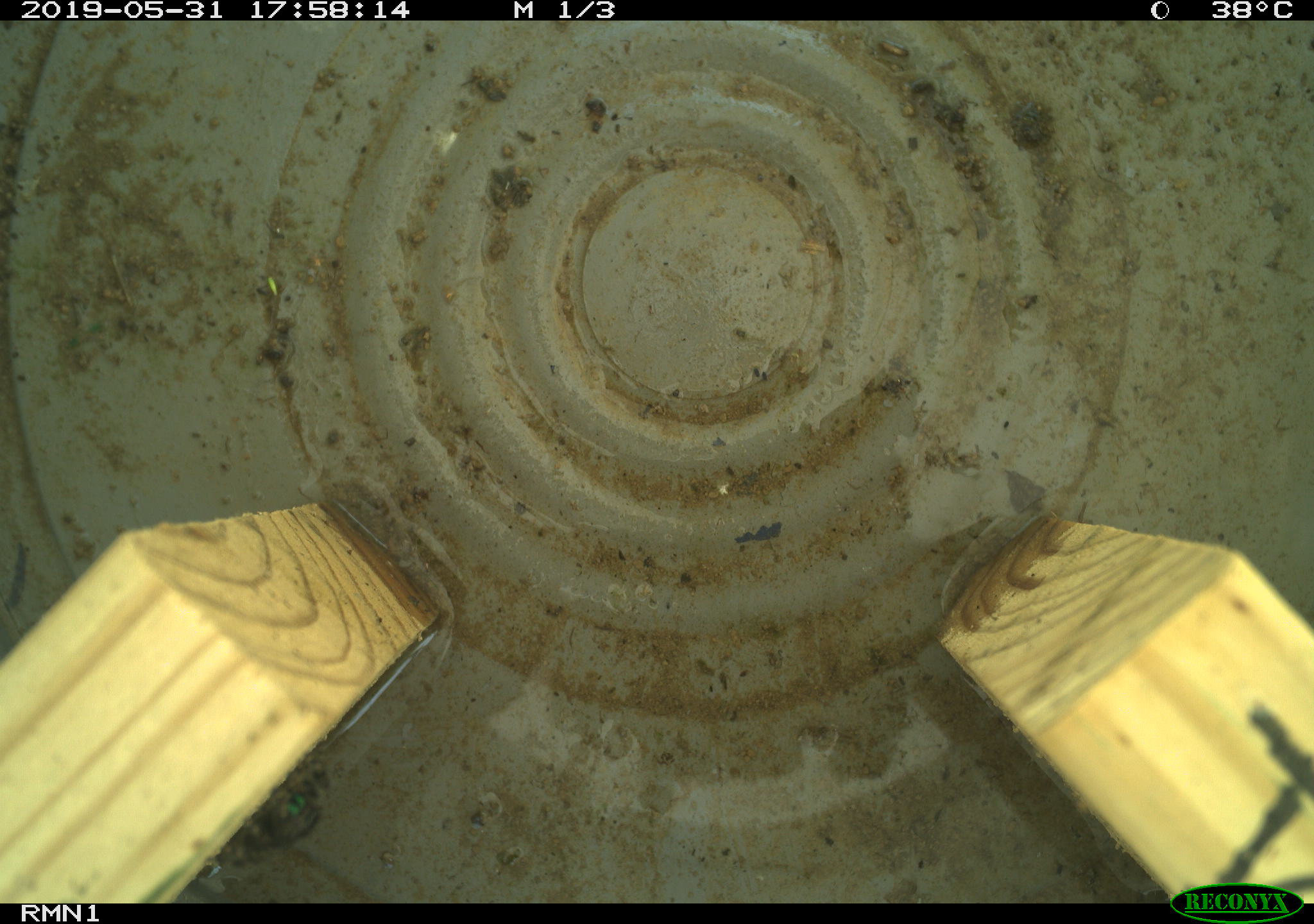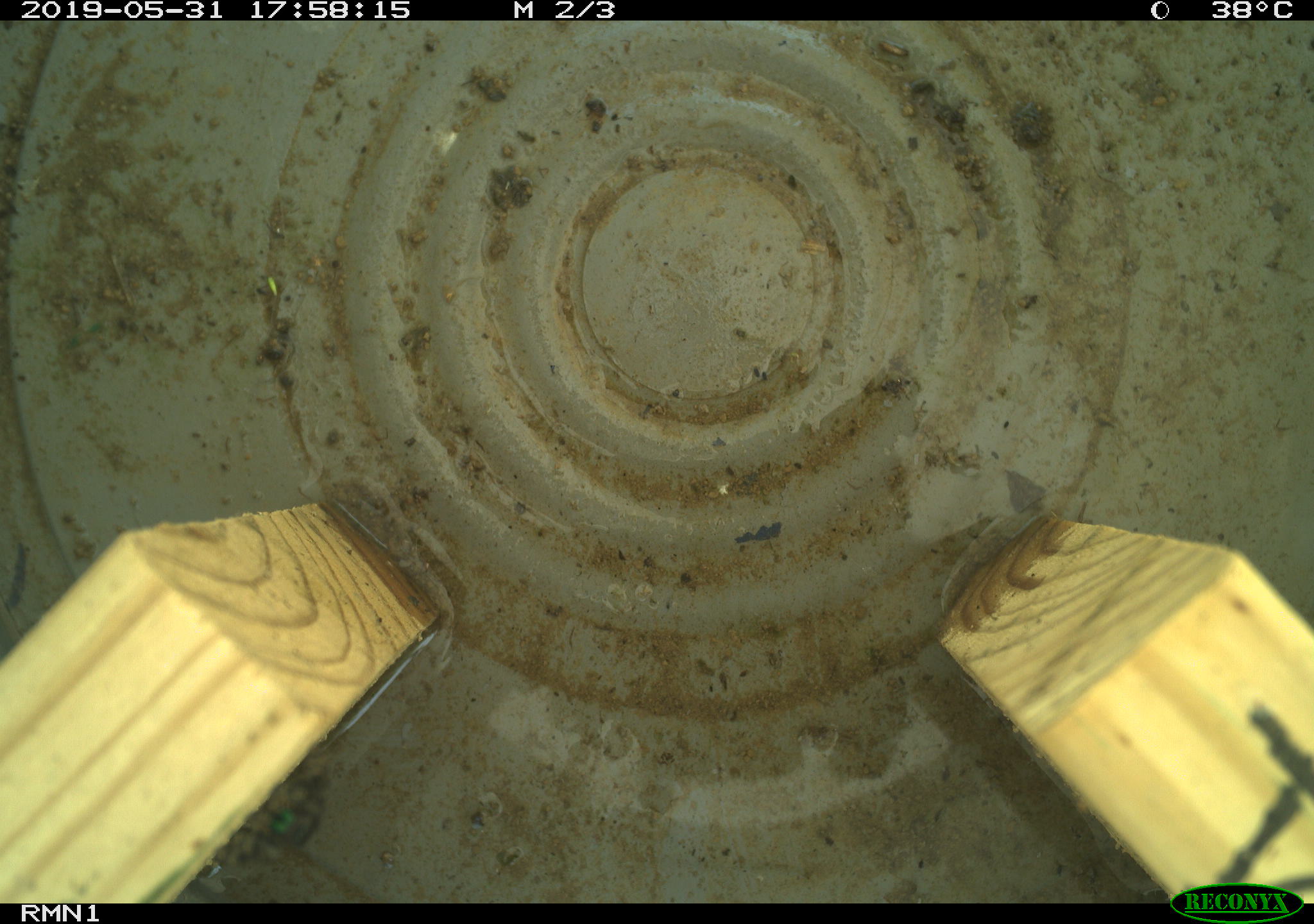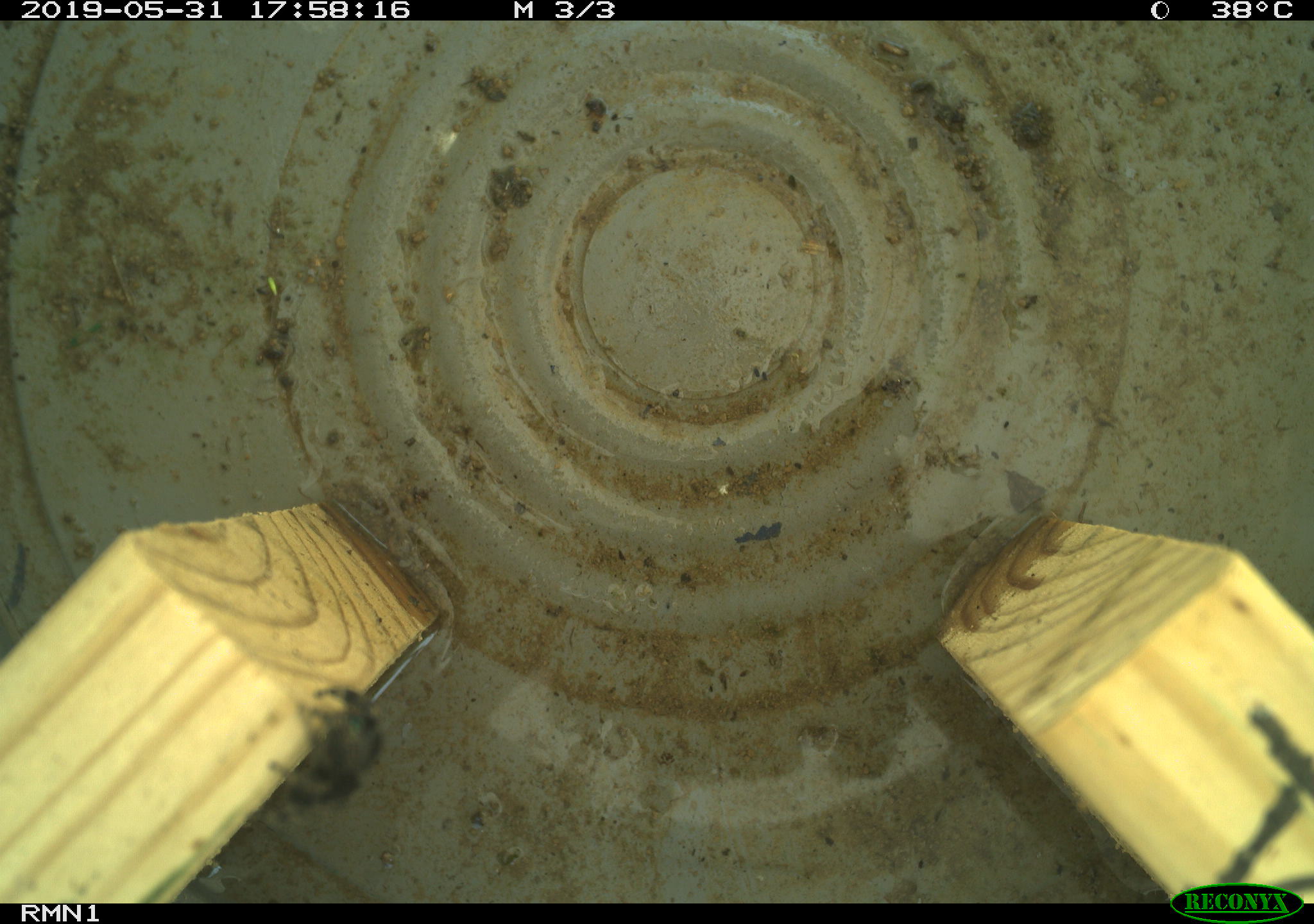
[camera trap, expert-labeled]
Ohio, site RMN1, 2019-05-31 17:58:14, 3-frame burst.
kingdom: Animalia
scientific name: Animalia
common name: animal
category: invertebrate